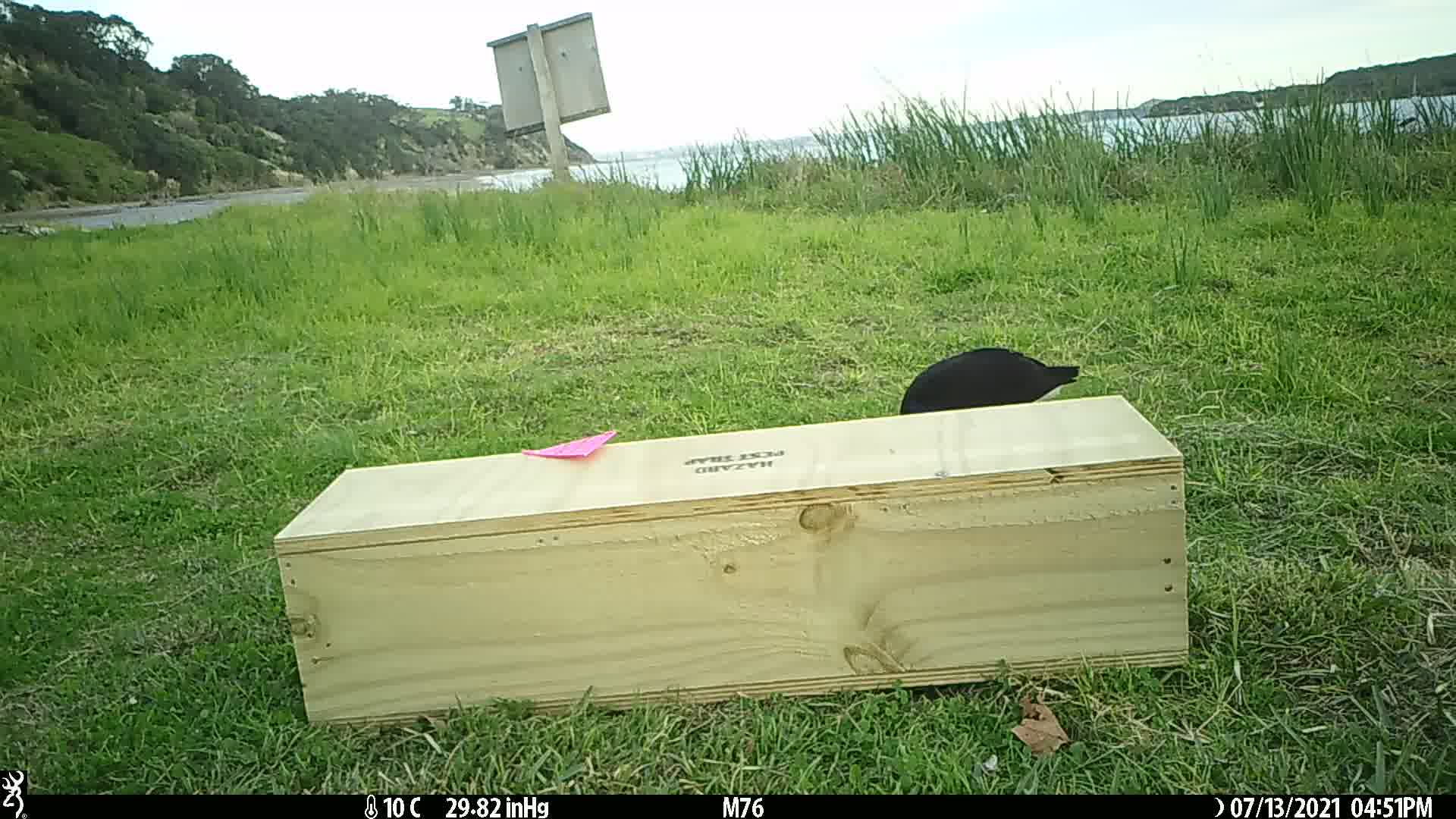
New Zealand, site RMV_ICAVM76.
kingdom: Animalia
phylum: Chordata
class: Aves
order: Gruiformes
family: Rallidae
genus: Porphyrio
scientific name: Porphyrio melanotus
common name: australasian swamphen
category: pukeko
Pukeko (australasian swamphen) (Porphyrio melanotus).